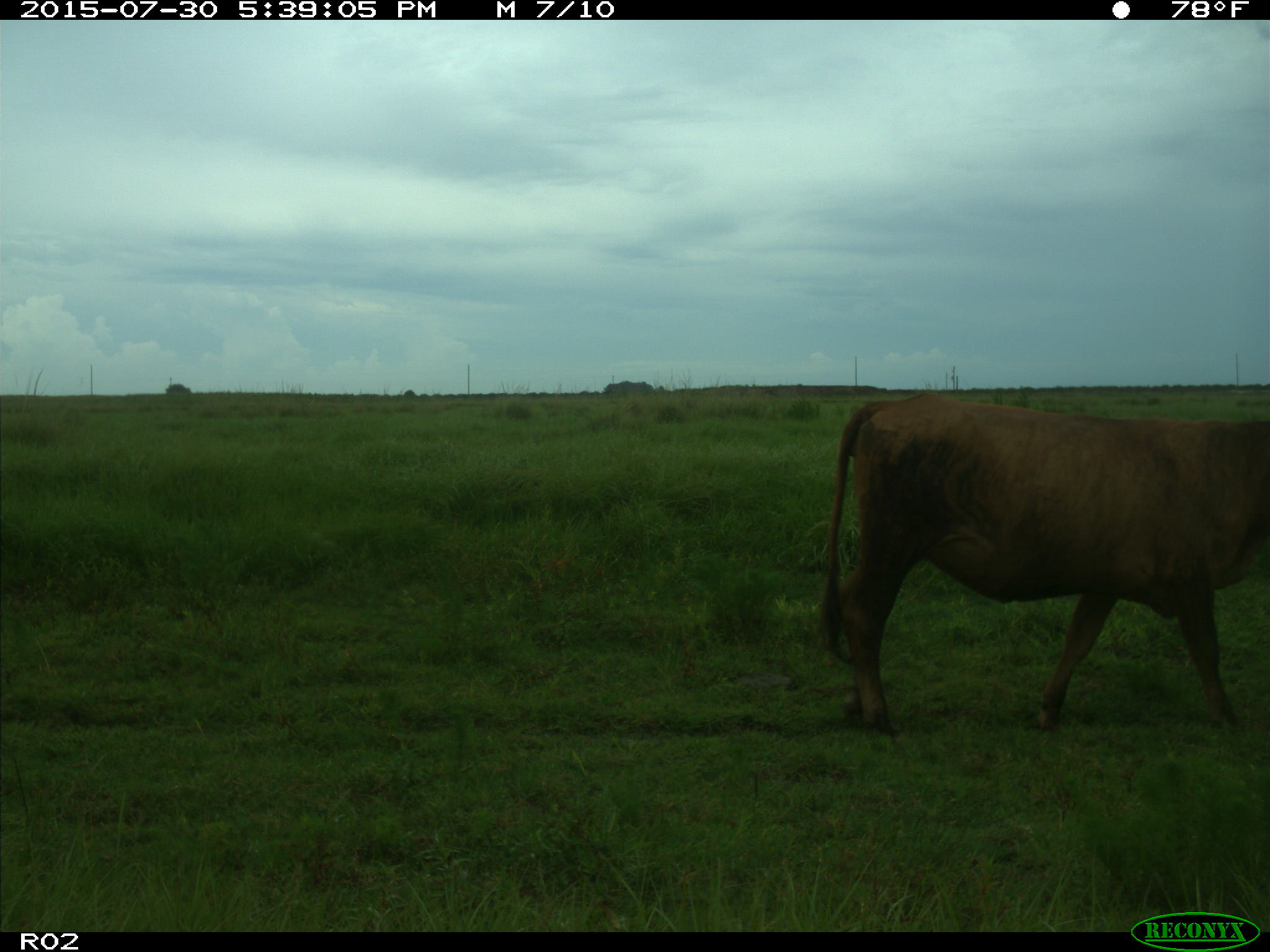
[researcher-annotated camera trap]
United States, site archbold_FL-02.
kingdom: Animalia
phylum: Chordata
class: Mammalia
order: Artiodactyla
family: Bovidae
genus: Bos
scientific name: Bos taurus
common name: domestic cow